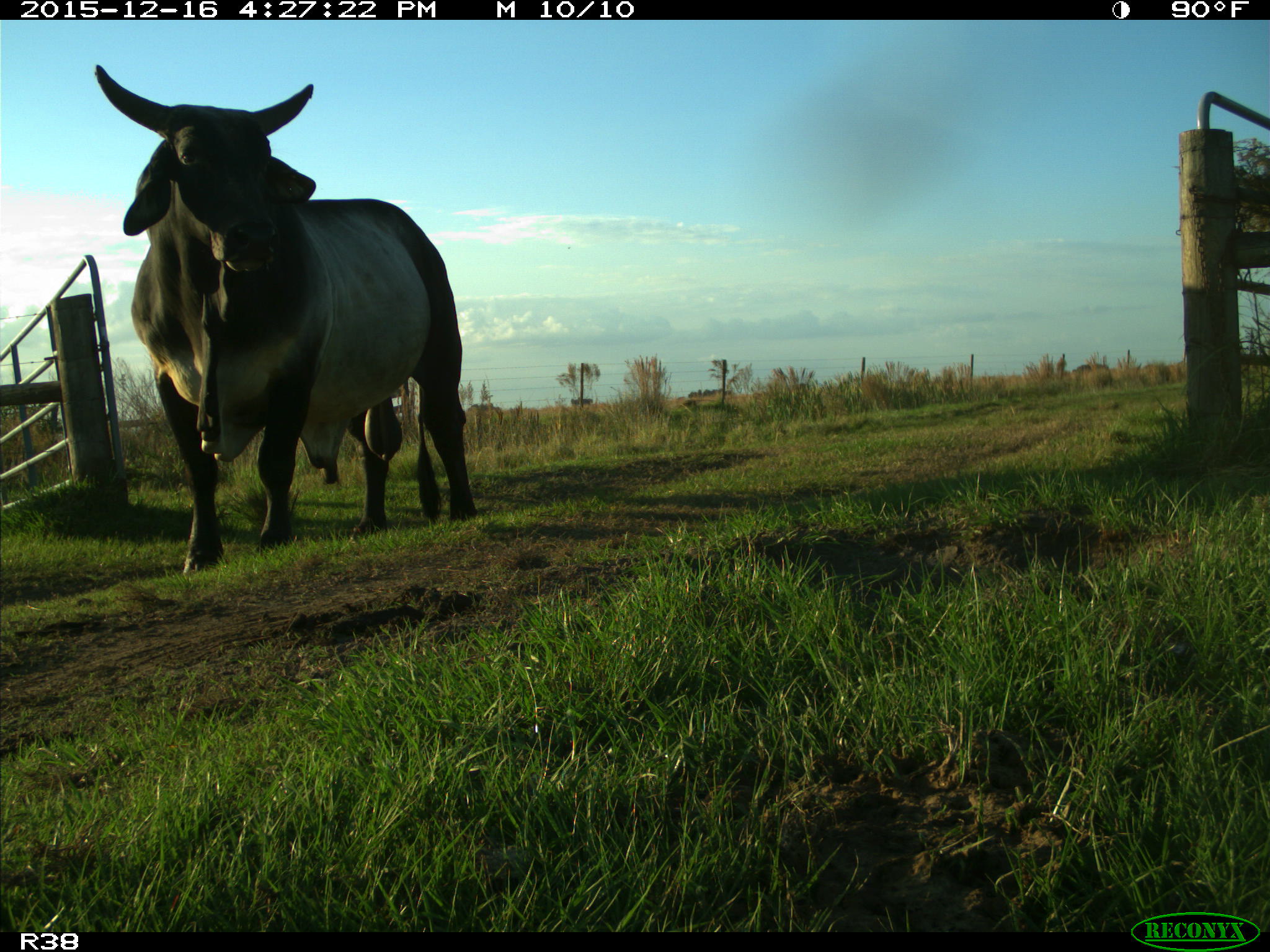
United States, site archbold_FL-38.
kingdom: Animalia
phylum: Chordata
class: Mammalia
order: Artiodactyla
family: Bovidae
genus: Bos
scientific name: Bos taurus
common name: domestic cow